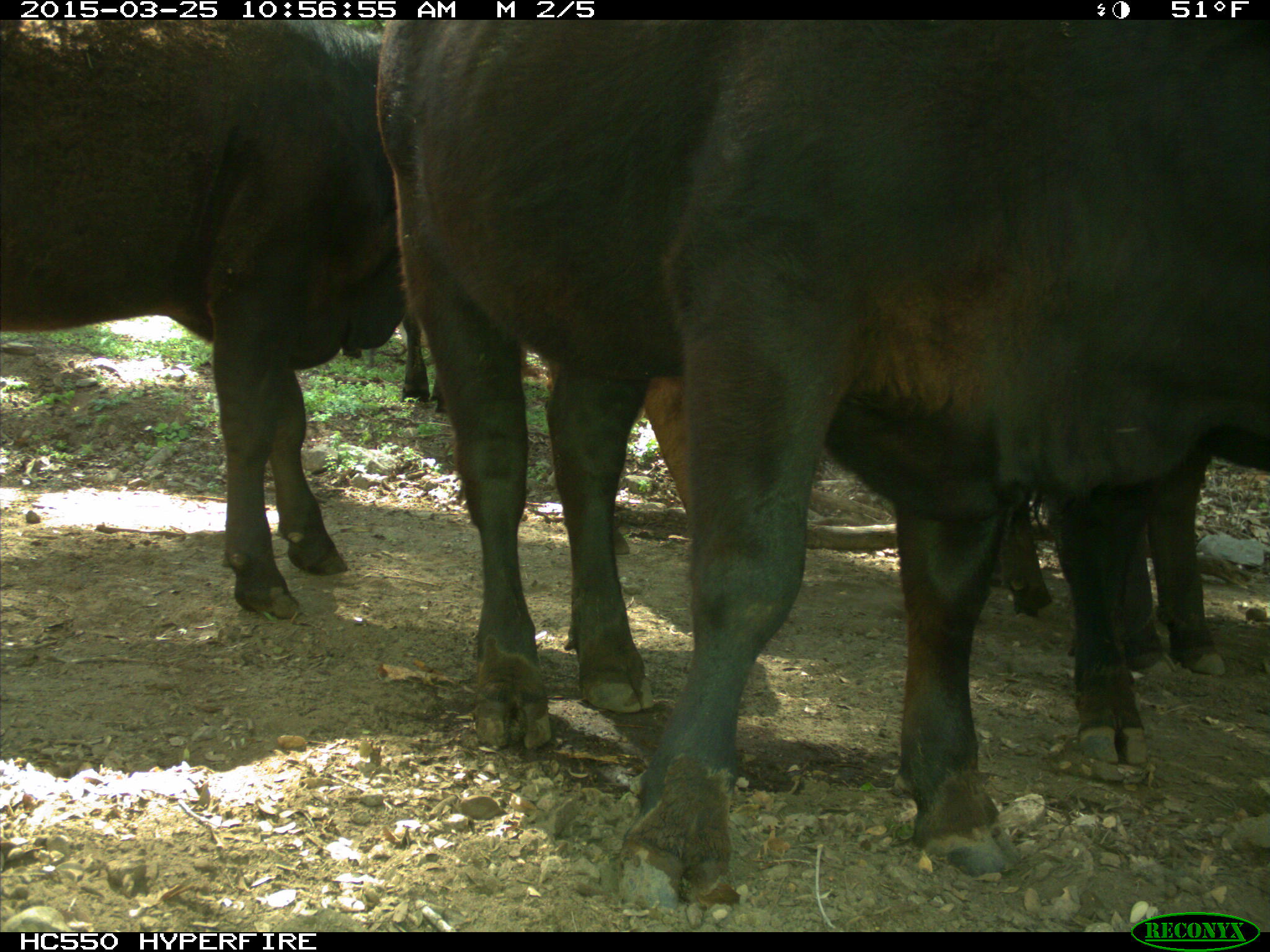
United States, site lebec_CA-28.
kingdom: Animalia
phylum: Chordata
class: Mammalia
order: Artiodactyla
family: Bovidae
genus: Bos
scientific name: Bos taurus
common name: domestic cow